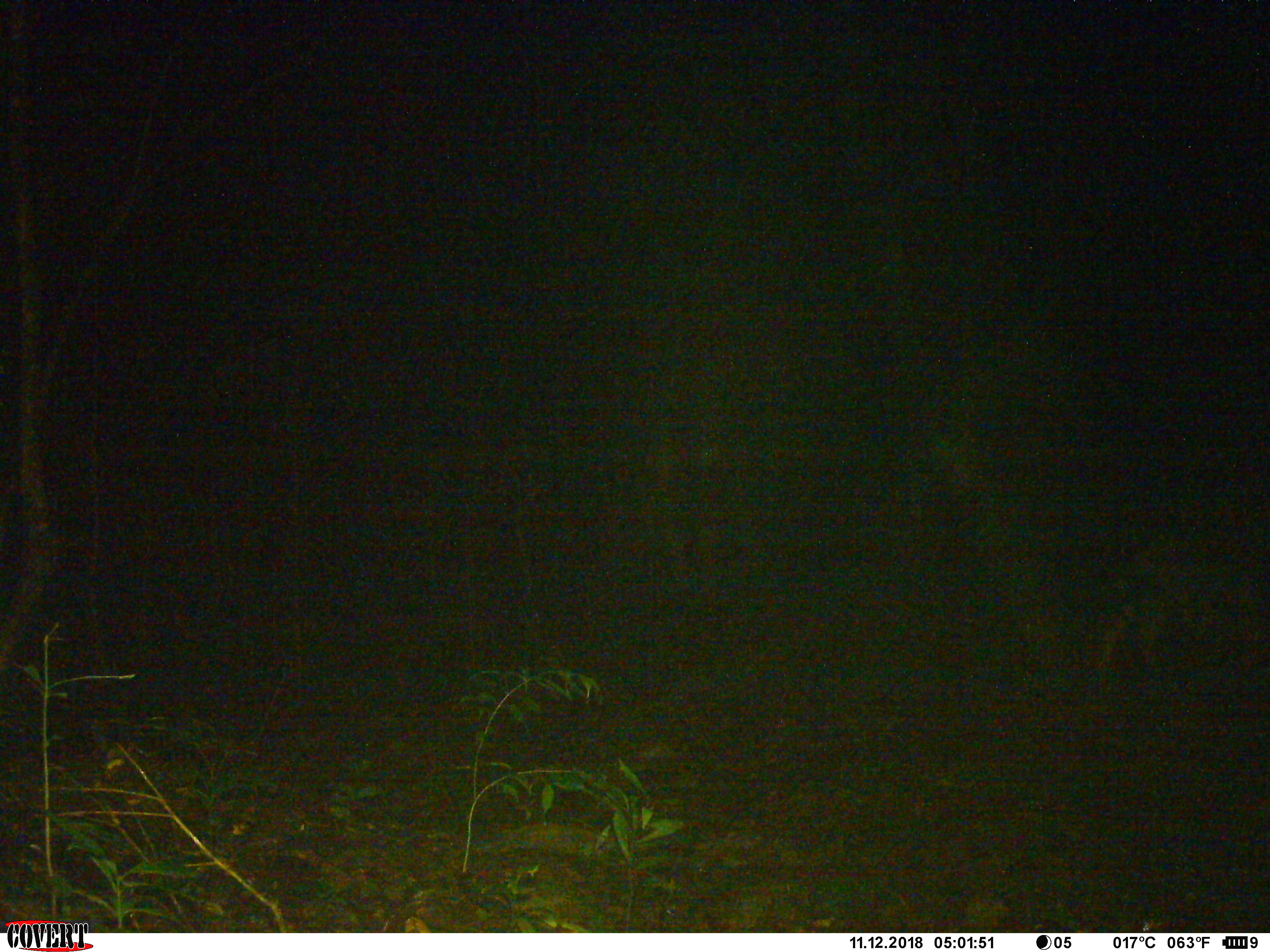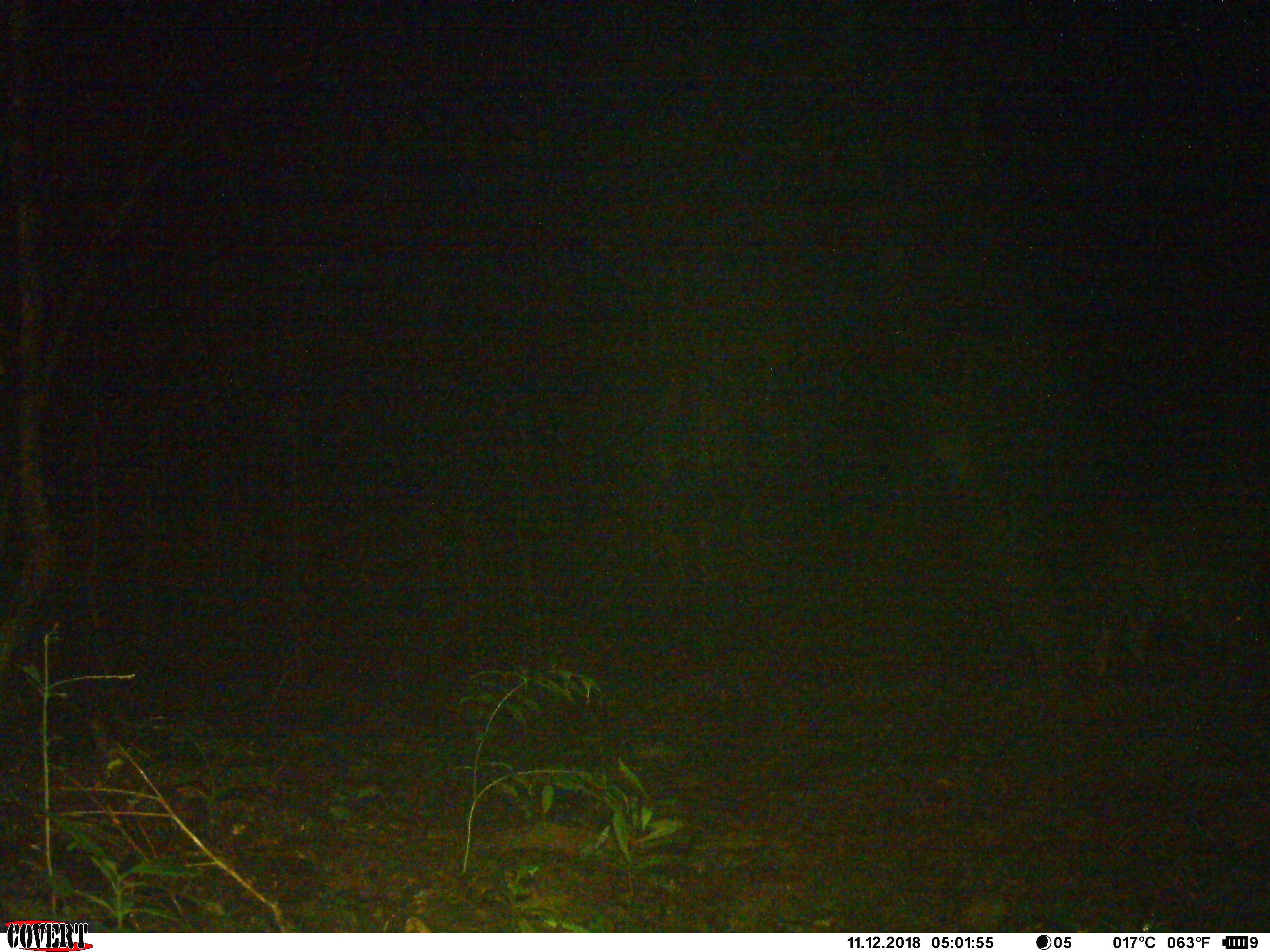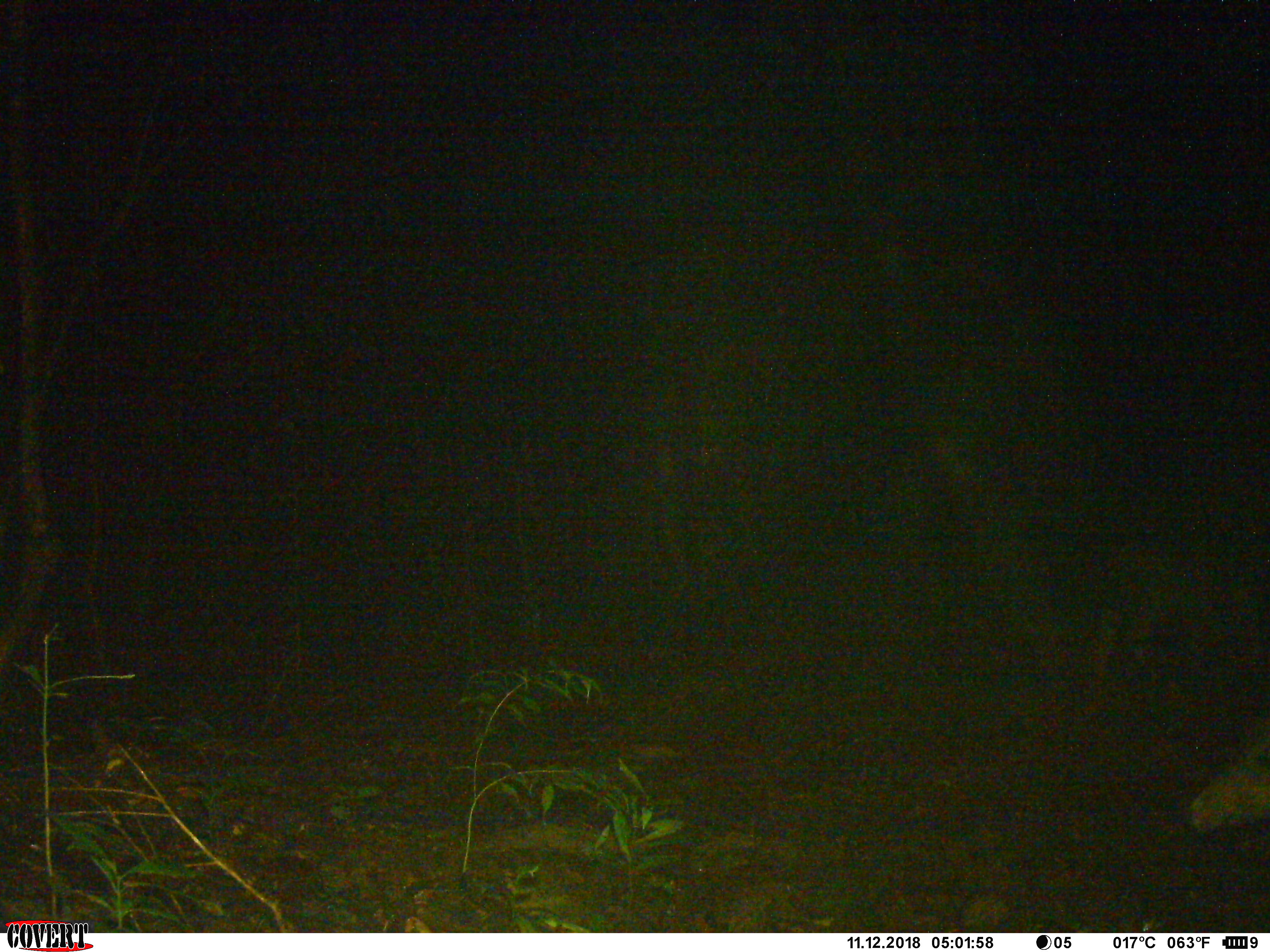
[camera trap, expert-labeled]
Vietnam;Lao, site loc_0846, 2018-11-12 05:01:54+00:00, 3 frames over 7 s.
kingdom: Animalia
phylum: Chordata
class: Mammalia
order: Artiodactyla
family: Suidae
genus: Sus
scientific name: Sus scrofa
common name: eurasian wild pig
Eurasian wild pig (Sus scrofa). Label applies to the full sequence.